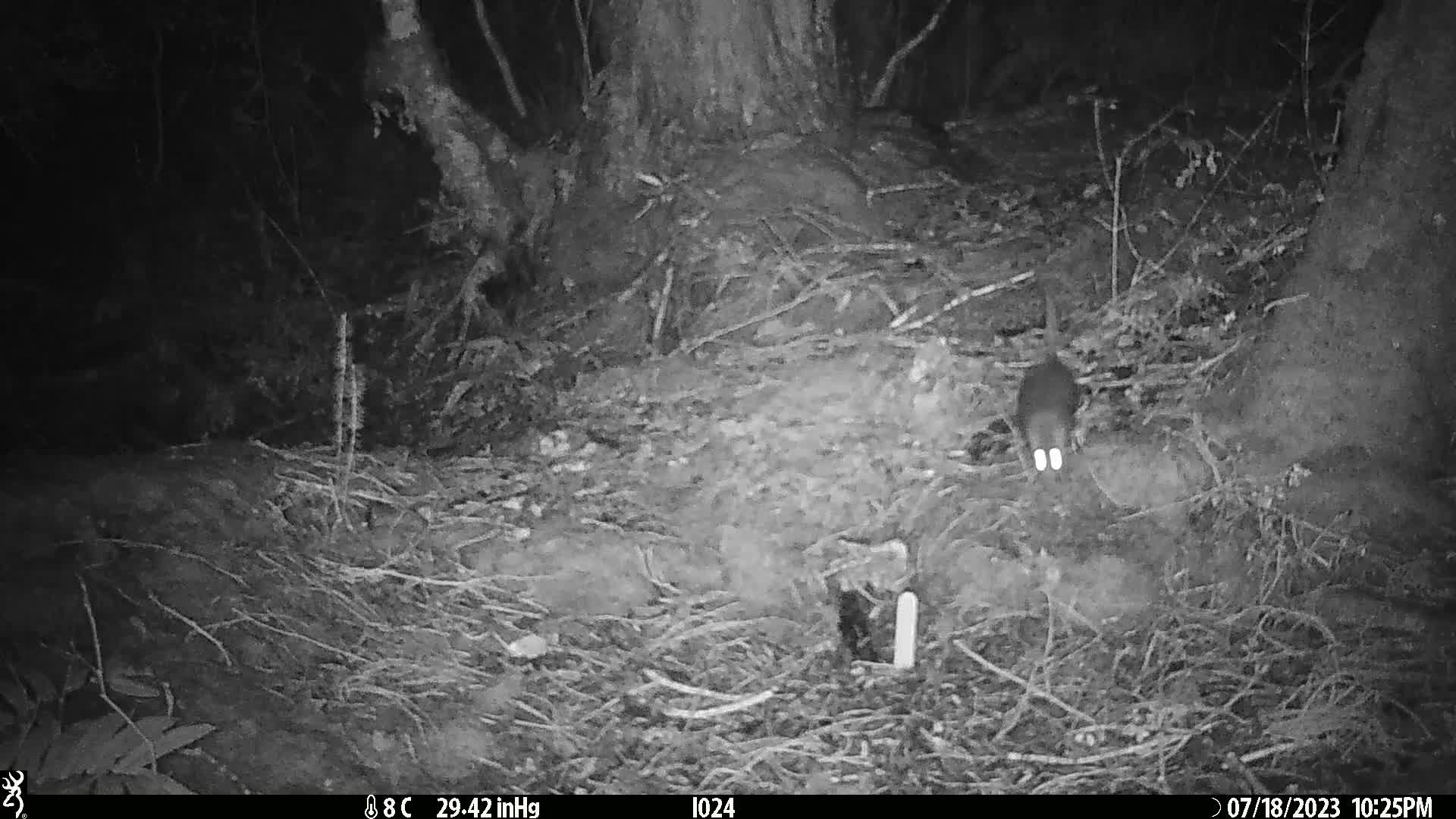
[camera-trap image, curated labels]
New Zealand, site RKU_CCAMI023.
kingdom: Animalia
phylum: Chordata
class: Mammalia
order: Rodentia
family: Muridae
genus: Rattus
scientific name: Rattus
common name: rat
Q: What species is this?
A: Rat (Rattus).